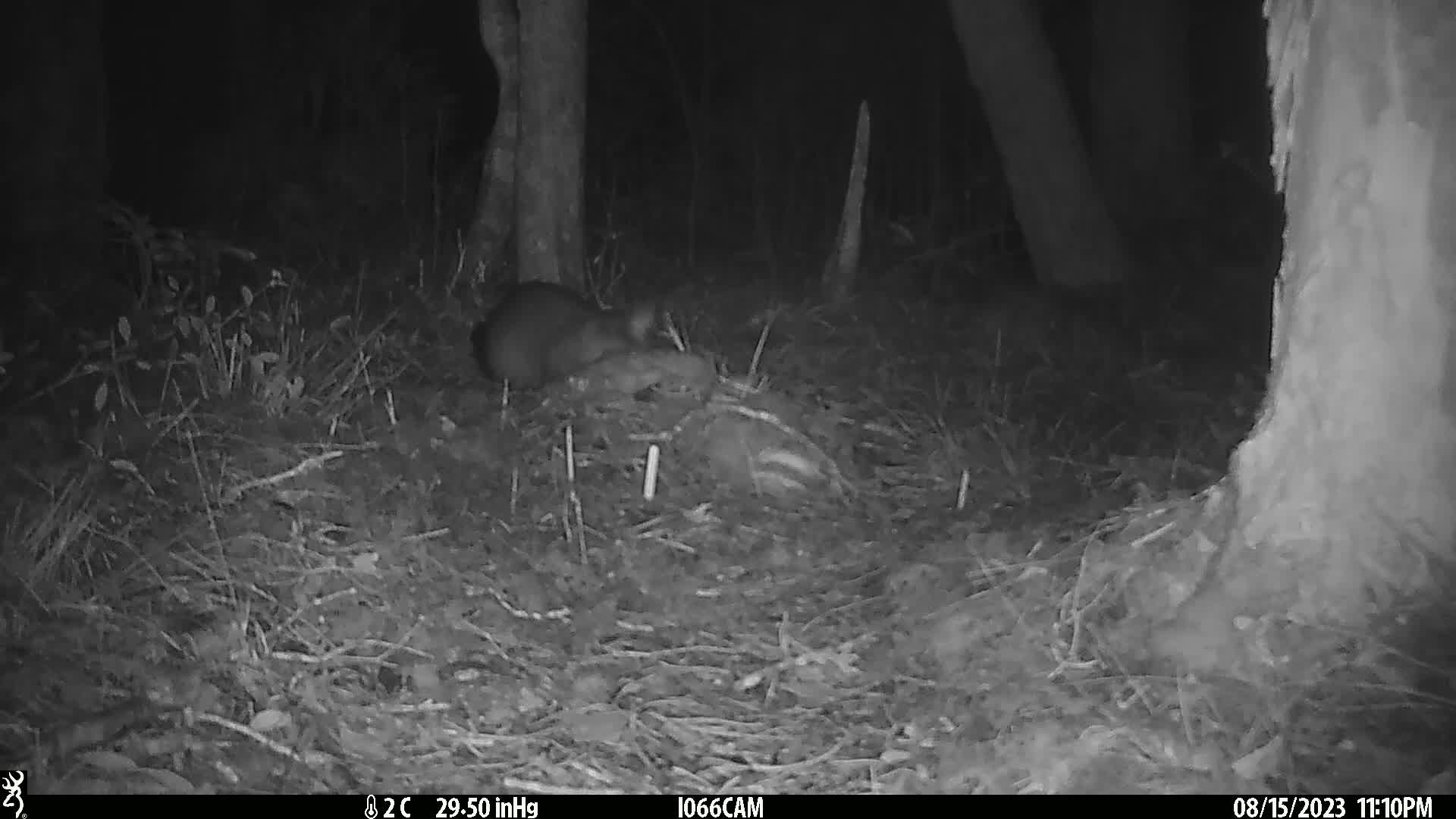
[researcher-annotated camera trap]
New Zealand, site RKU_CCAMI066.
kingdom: Animalia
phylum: Chordata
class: Mammalia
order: Diprotodontia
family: Phalangeridae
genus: Trichosurus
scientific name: Trichosurus vulpecula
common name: common brushtail possum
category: possum